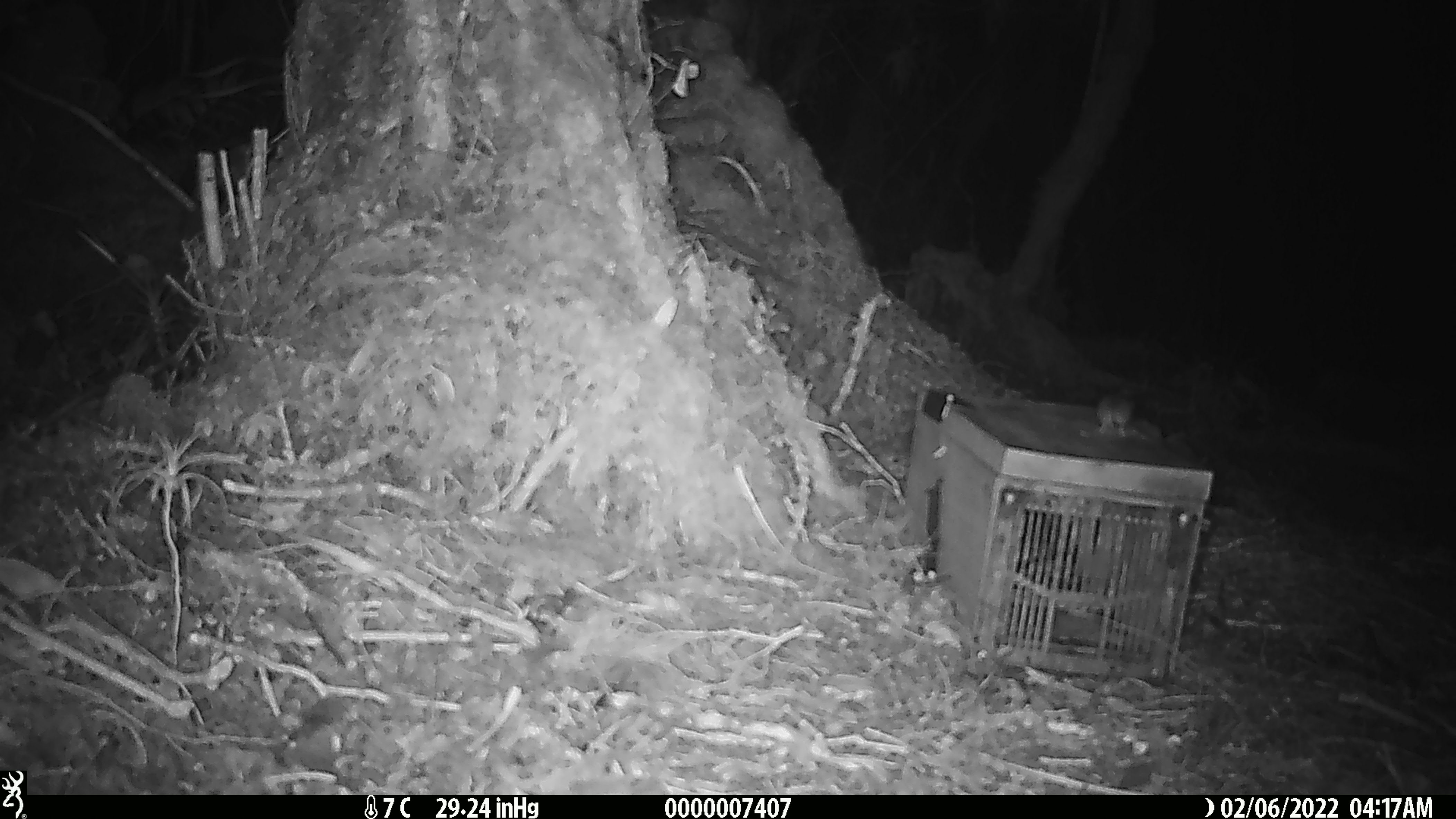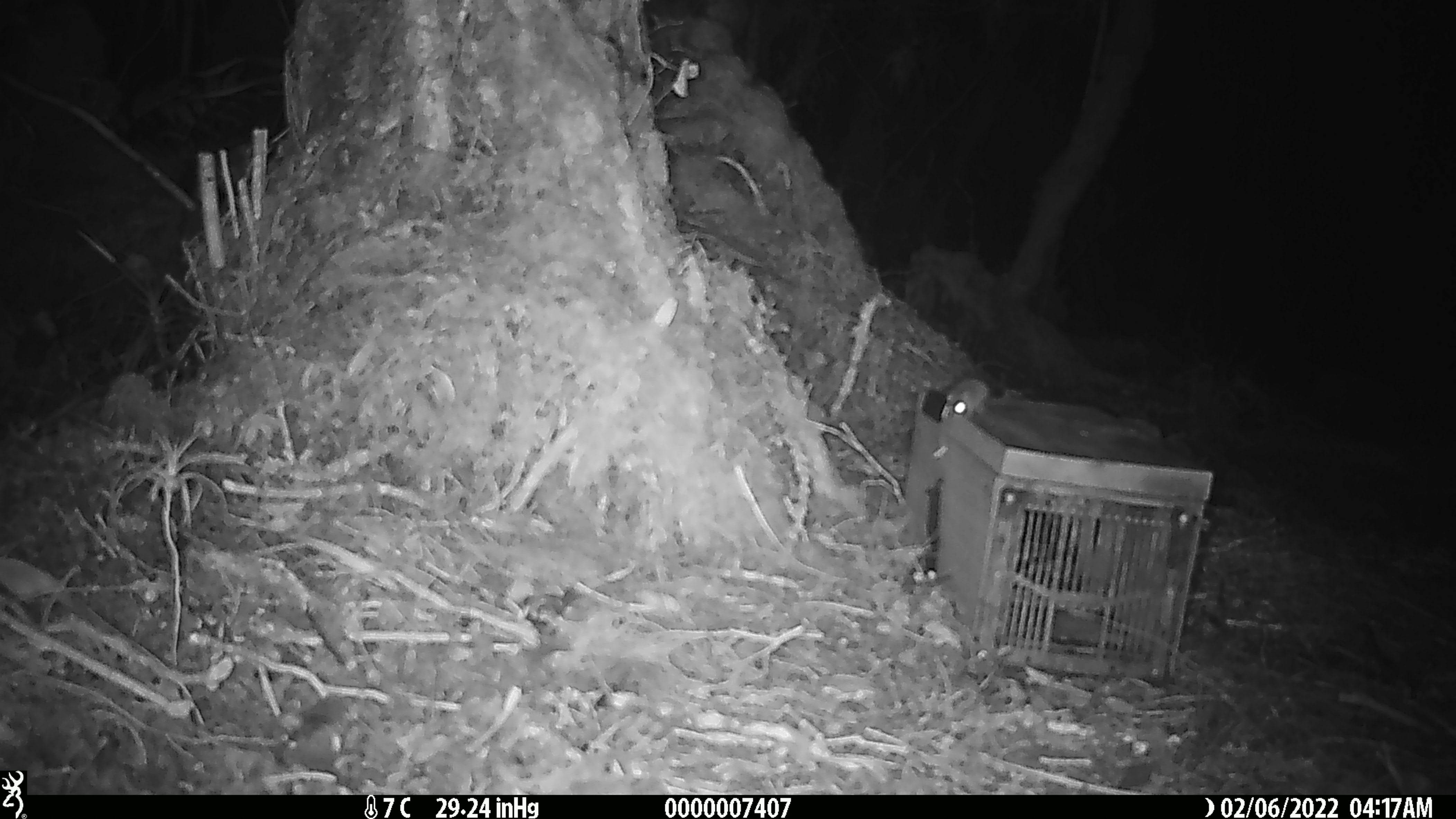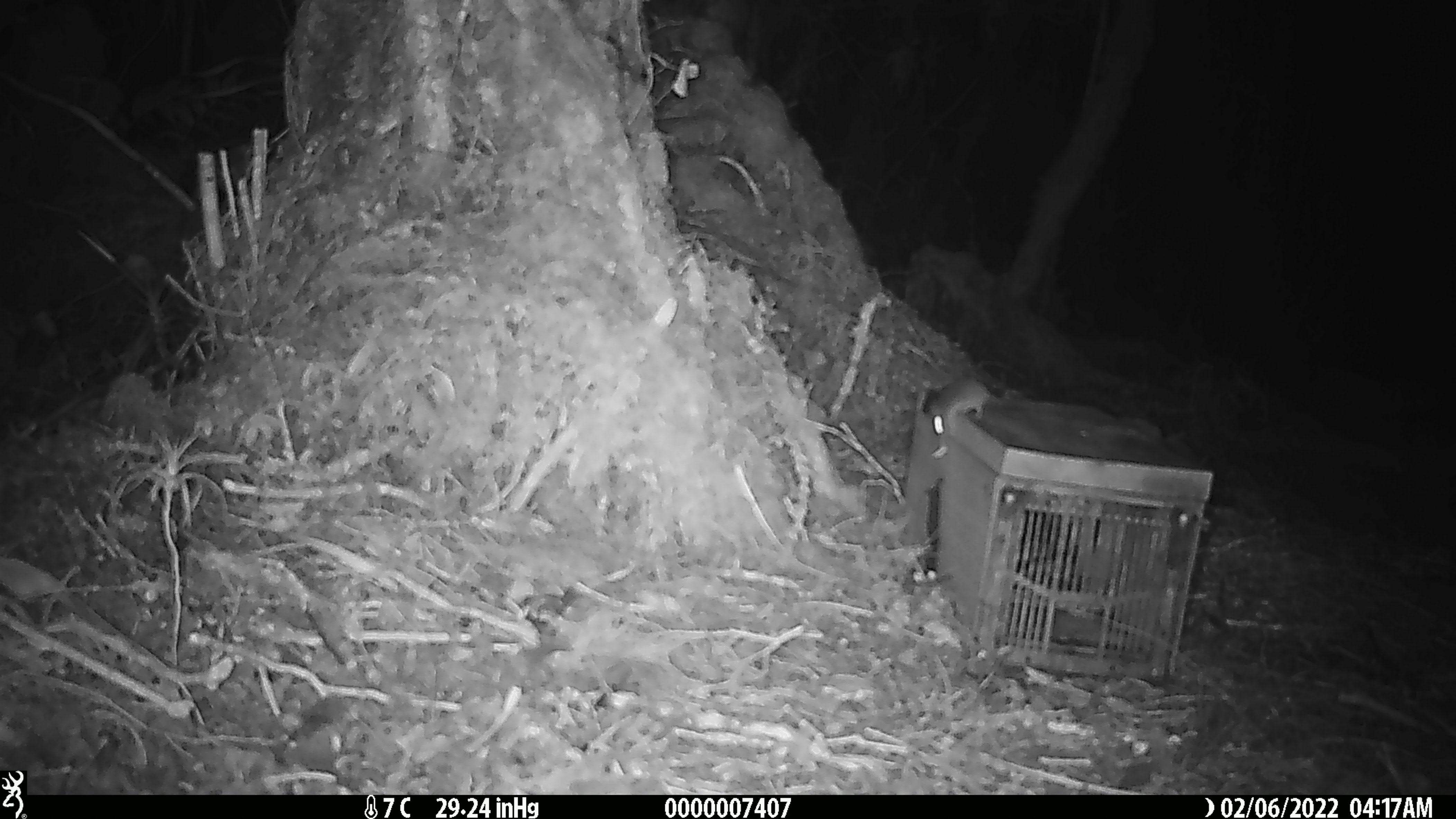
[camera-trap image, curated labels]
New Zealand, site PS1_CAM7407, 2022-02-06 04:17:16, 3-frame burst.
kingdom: Animalia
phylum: Chordata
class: Mammalia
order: Rodentia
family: Muridae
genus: Mus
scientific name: Mus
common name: mouse